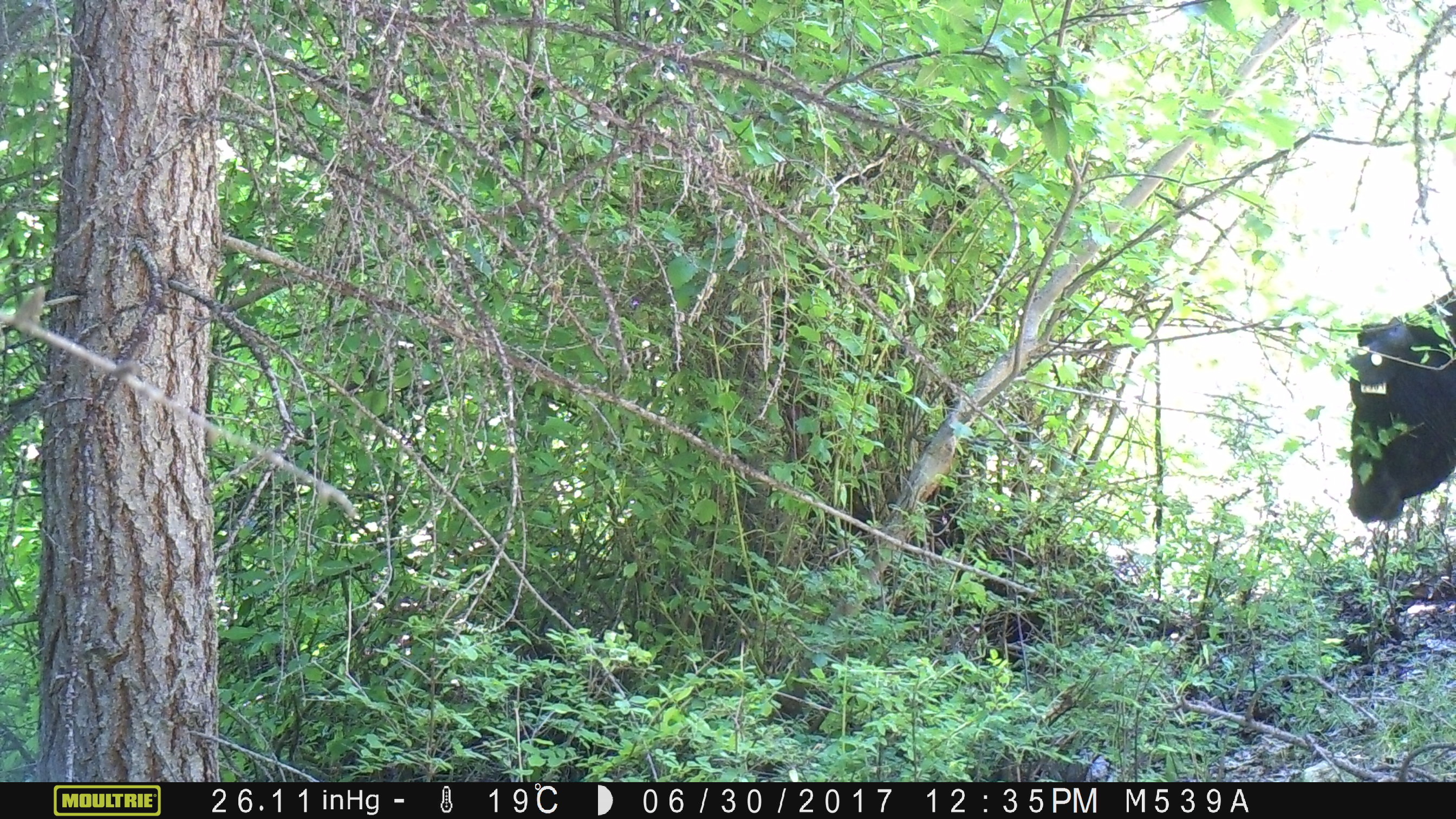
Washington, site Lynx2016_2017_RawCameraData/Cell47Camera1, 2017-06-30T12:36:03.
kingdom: Animalia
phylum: Chordata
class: Mammalia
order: Artiodactyla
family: Bovidae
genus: Bos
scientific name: Bos taurus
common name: domestic cattle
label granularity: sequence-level